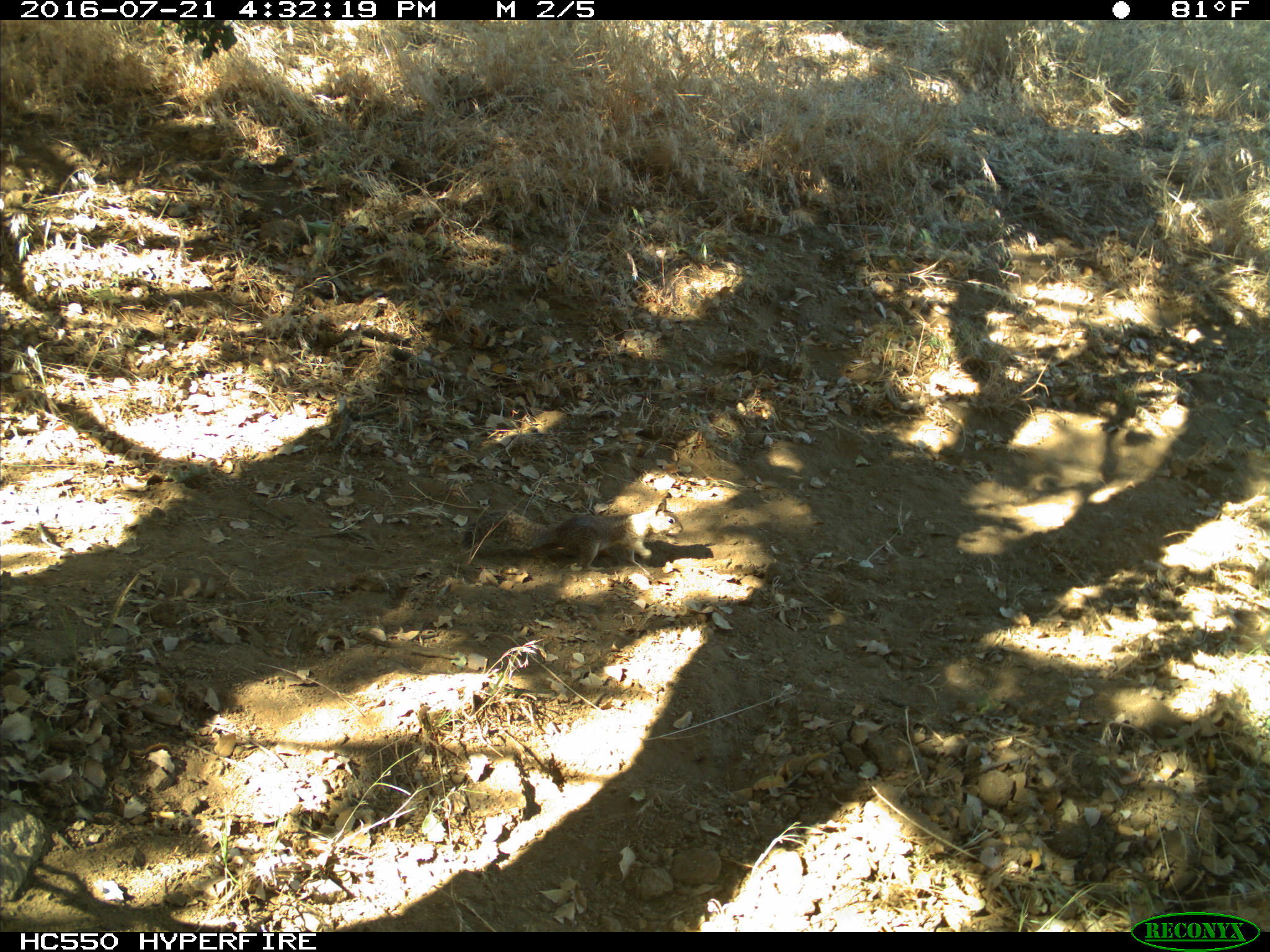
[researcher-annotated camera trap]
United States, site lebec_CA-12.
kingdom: Animalia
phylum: Chordata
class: Mammalia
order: Rodentia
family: Sciuridae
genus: Otospermophilus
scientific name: Otospermophilus beecheyi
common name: california ground squirrel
Otospermophilus beecheyi (california ground squirrel).